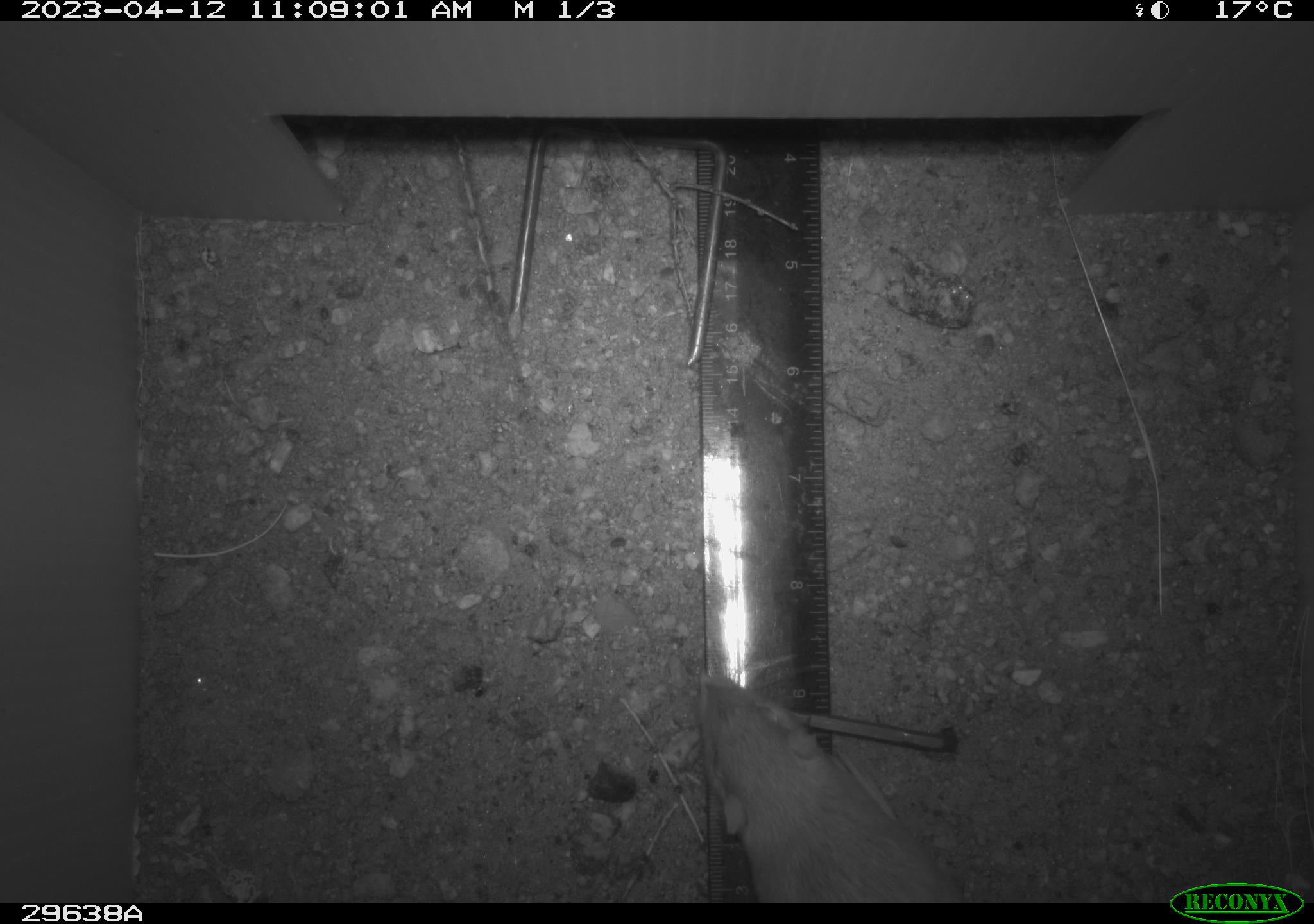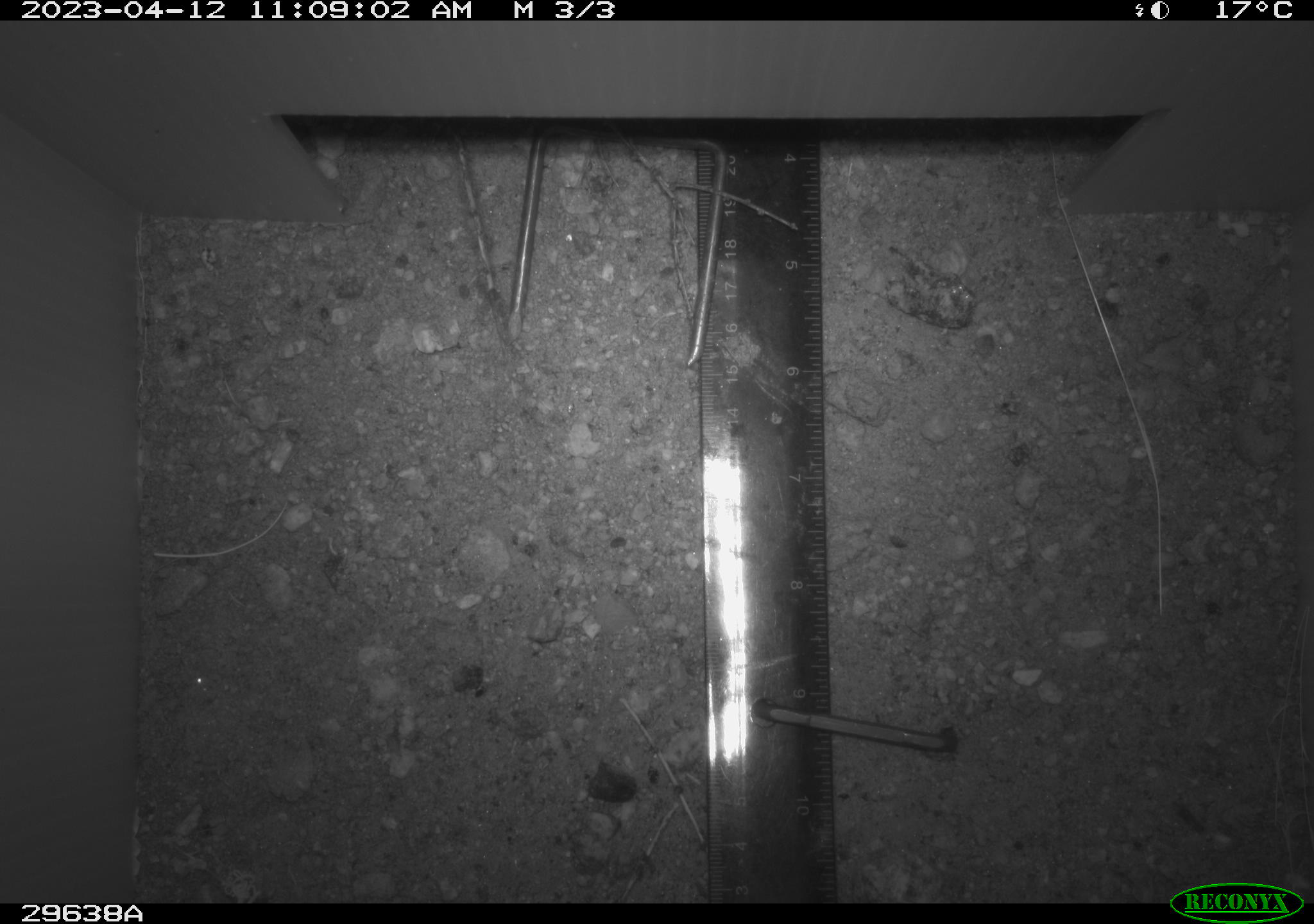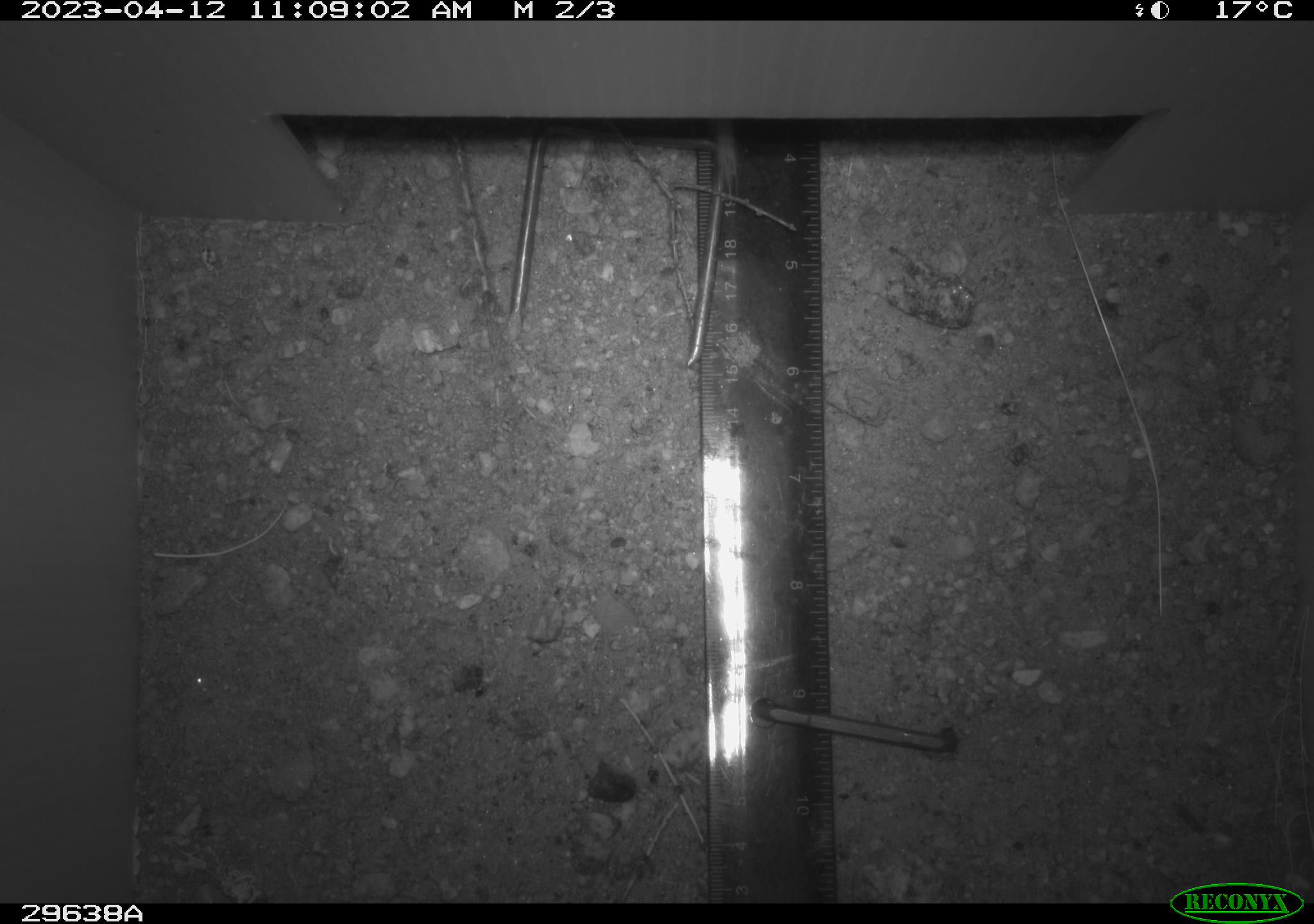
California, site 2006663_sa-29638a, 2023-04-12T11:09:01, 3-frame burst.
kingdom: Animalia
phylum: Chordata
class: Mammalia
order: Rodentia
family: Cricetidae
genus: Neotoma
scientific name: Neotoma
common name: pack rat or woodrat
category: neotoma species